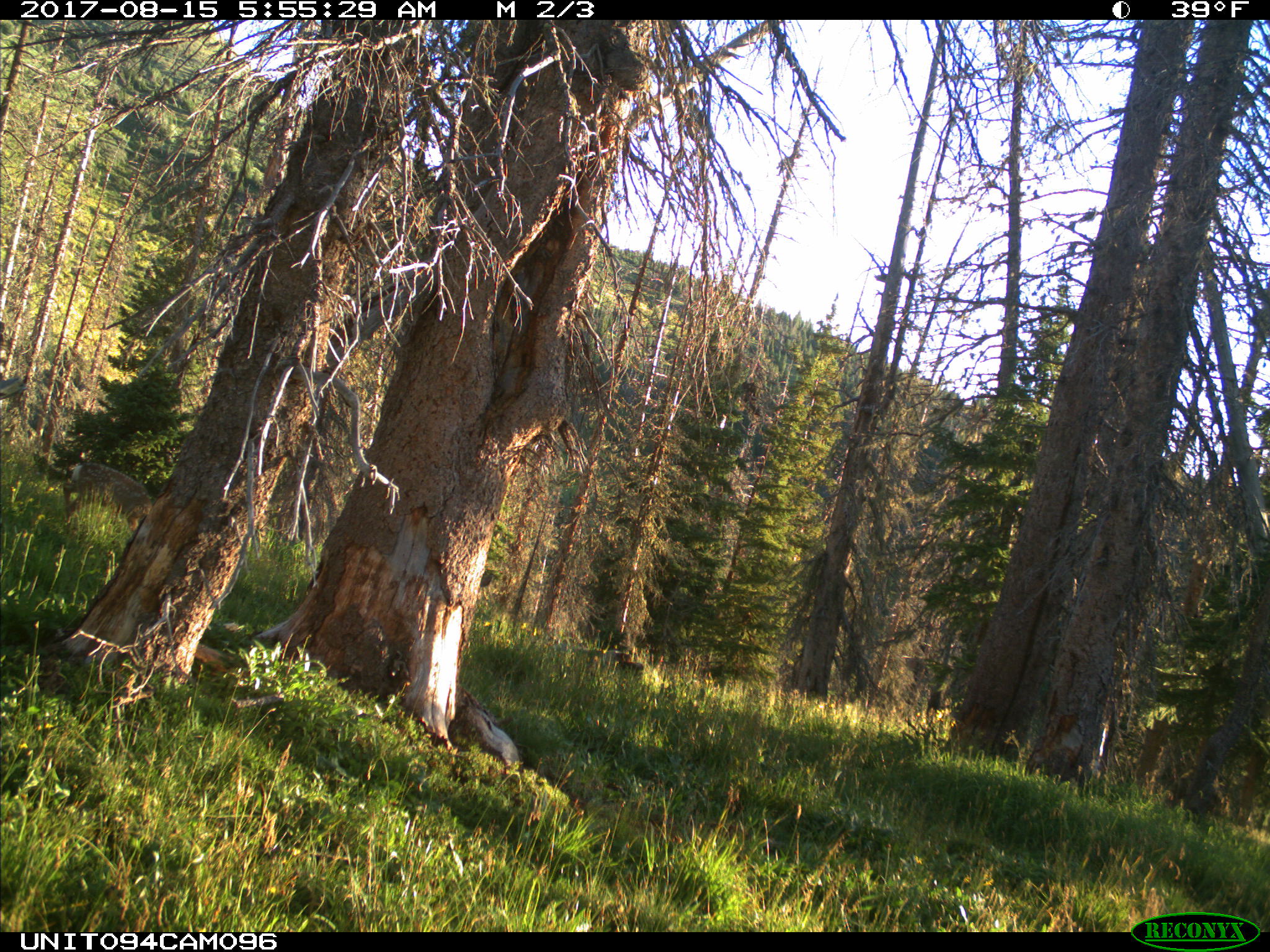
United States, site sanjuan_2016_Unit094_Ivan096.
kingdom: Animalia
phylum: Chordata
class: Mammalia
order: Artiodactyla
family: Cervidae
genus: Odocoileus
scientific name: Odocoileus hemionus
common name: mule deer